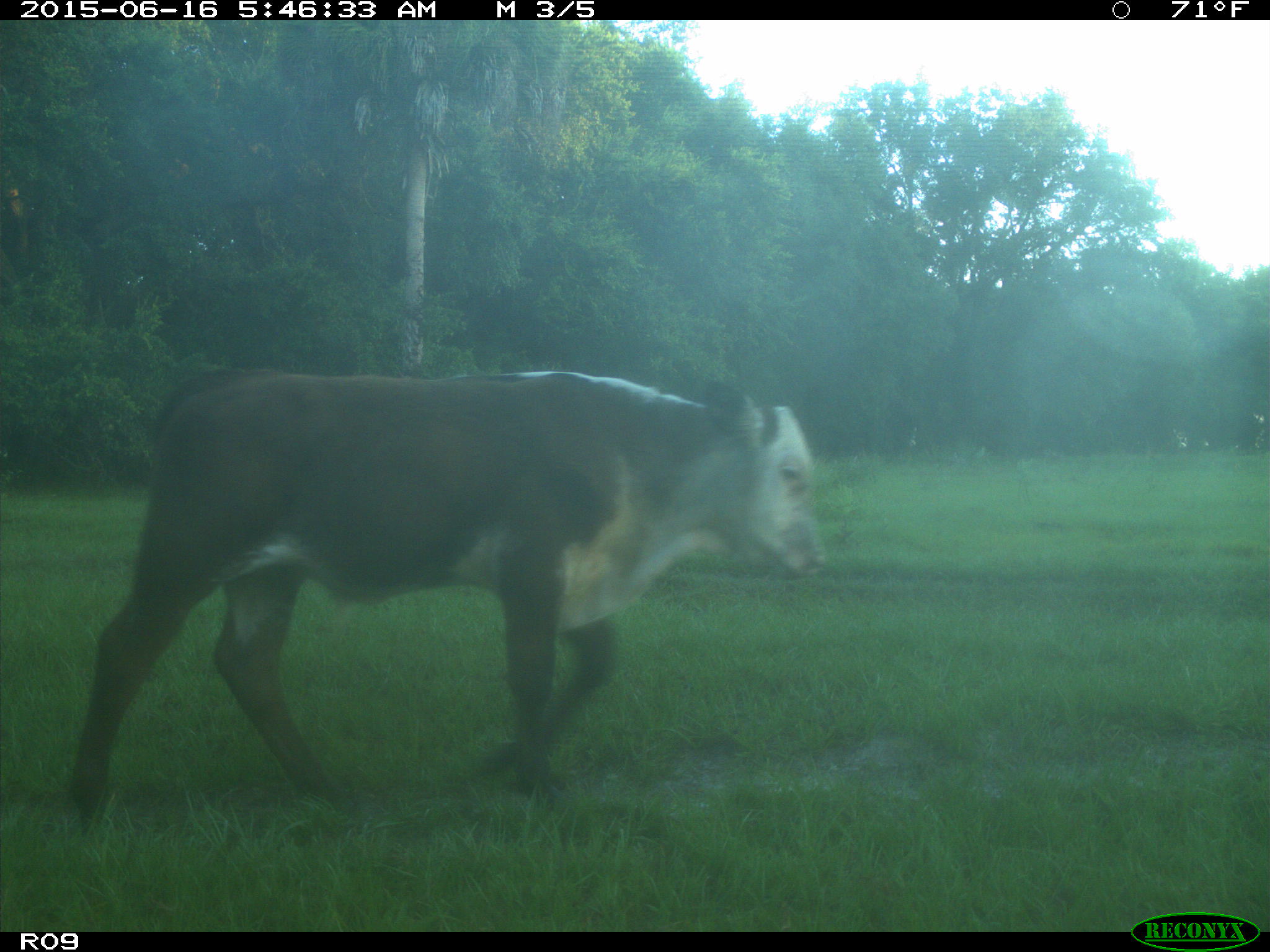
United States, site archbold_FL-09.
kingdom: Animalia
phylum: Chordata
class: Mammalia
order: Artiodactyla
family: Bovidae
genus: Bos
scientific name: Bos taurus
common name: domestic cow